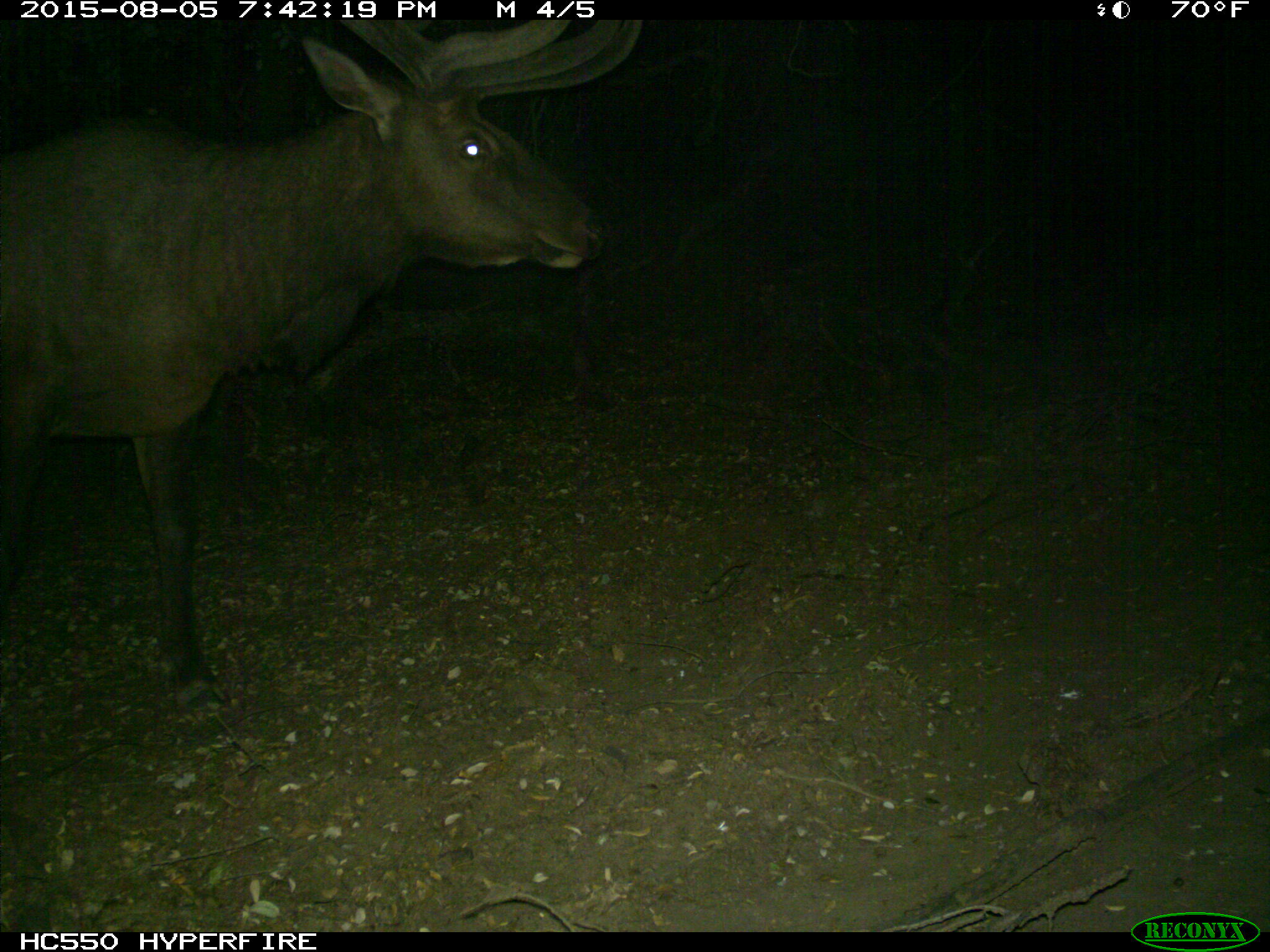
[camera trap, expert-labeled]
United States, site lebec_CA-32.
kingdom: Animalia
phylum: Chordata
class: Mammalia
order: Artiodactyla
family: Cervidae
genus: Cervus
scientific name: Cervus canadensis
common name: elk